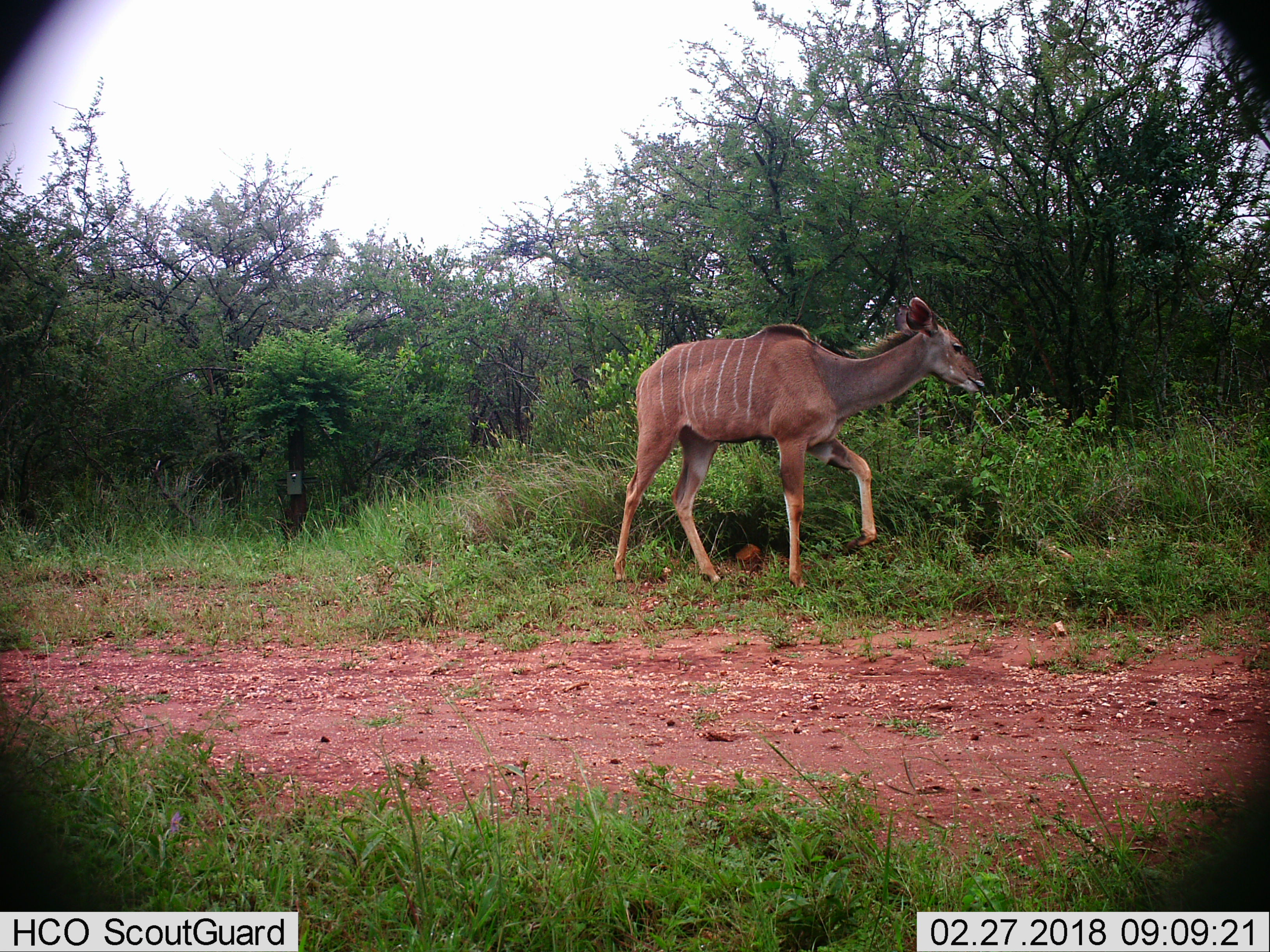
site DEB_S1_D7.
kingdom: Animalia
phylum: Chordata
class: Mammalia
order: Artiodactyla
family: Bovidae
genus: Tragelaphus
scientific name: Tragelaphus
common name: kudu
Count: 1.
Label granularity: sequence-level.